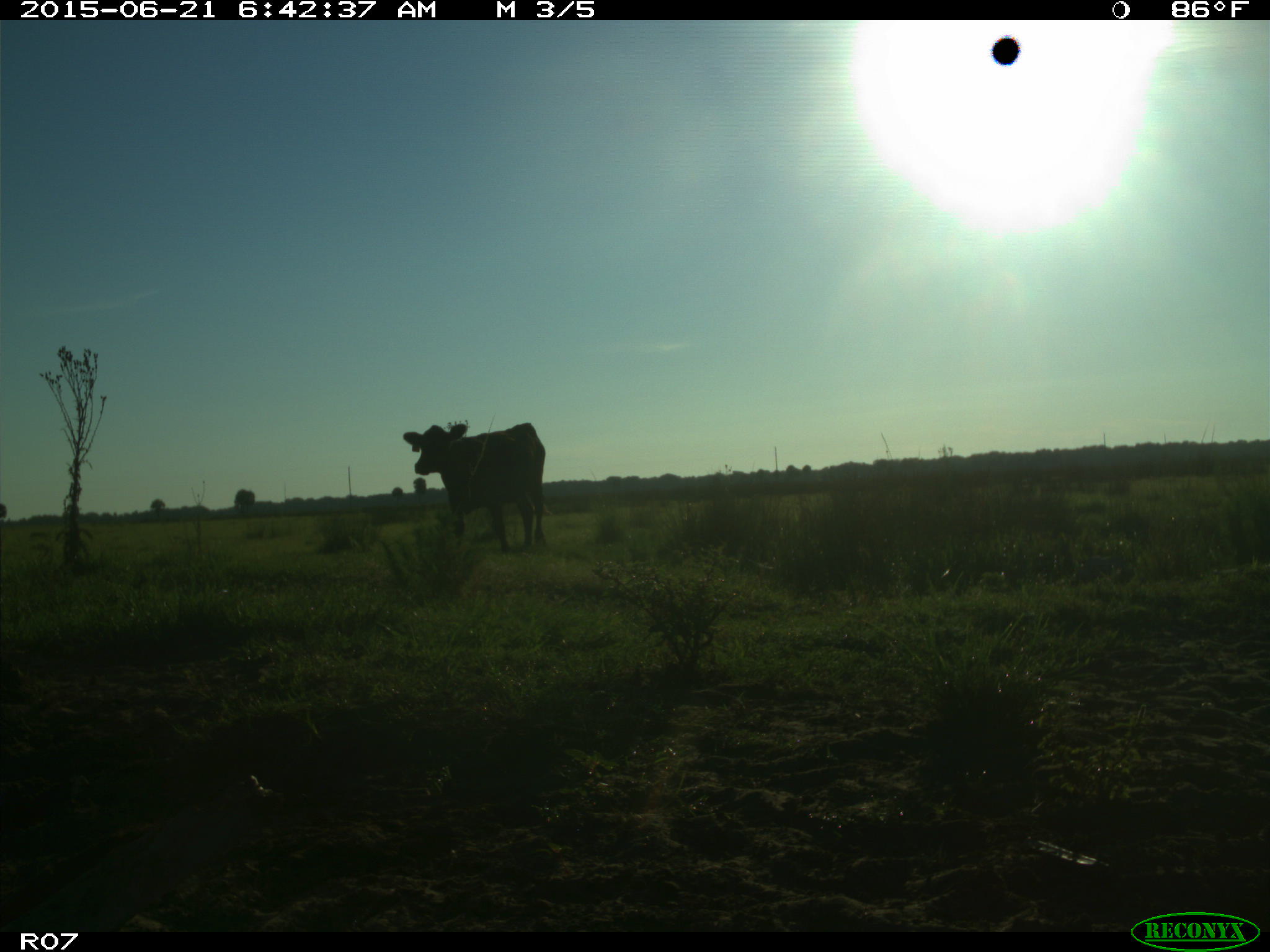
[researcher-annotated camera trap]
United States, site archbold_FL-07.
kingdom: Animalia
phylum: Chordata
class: Mammalia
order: Artiodactyla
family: Bovidae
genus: Bos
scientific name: Bos taurus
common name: domestic cow